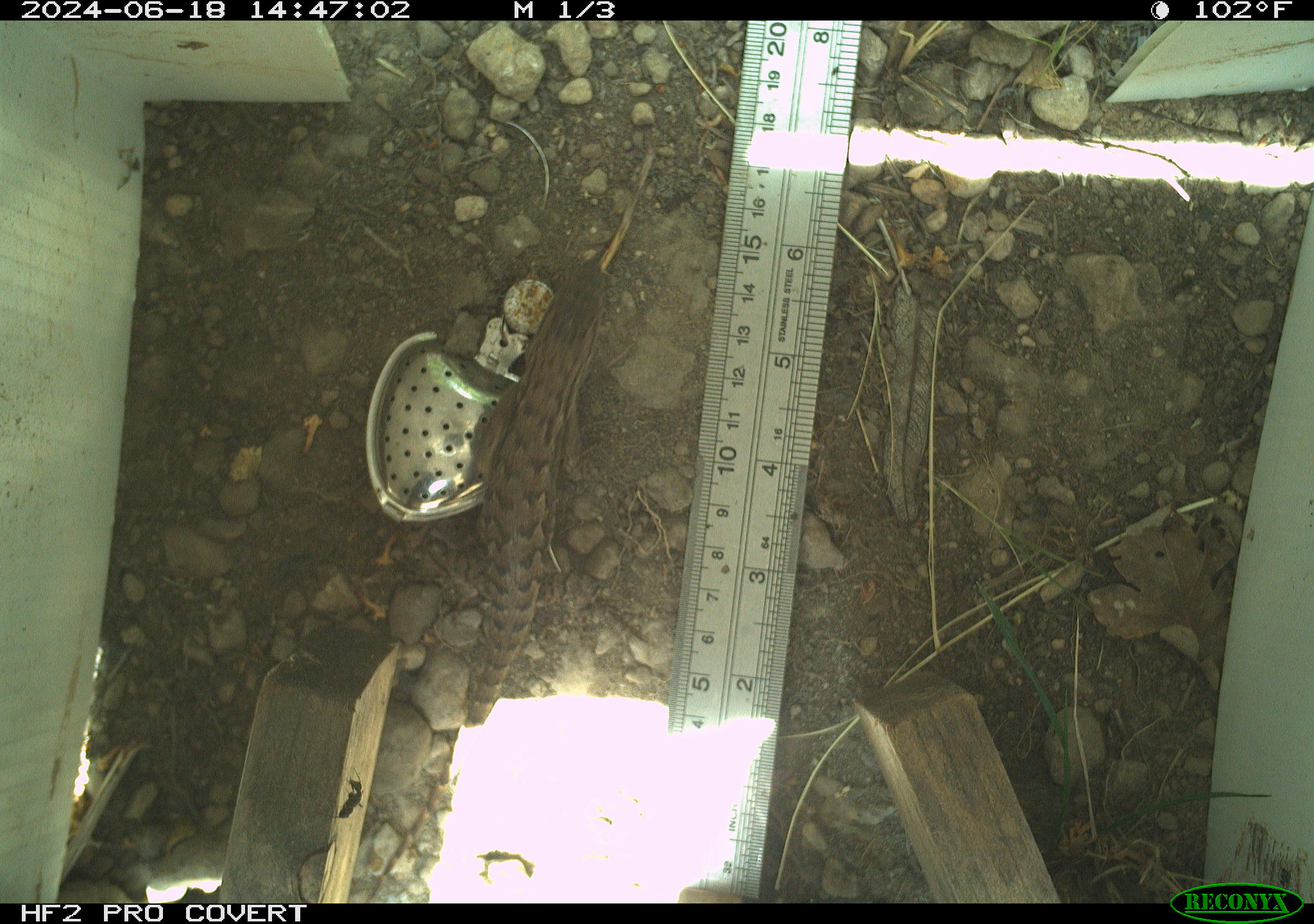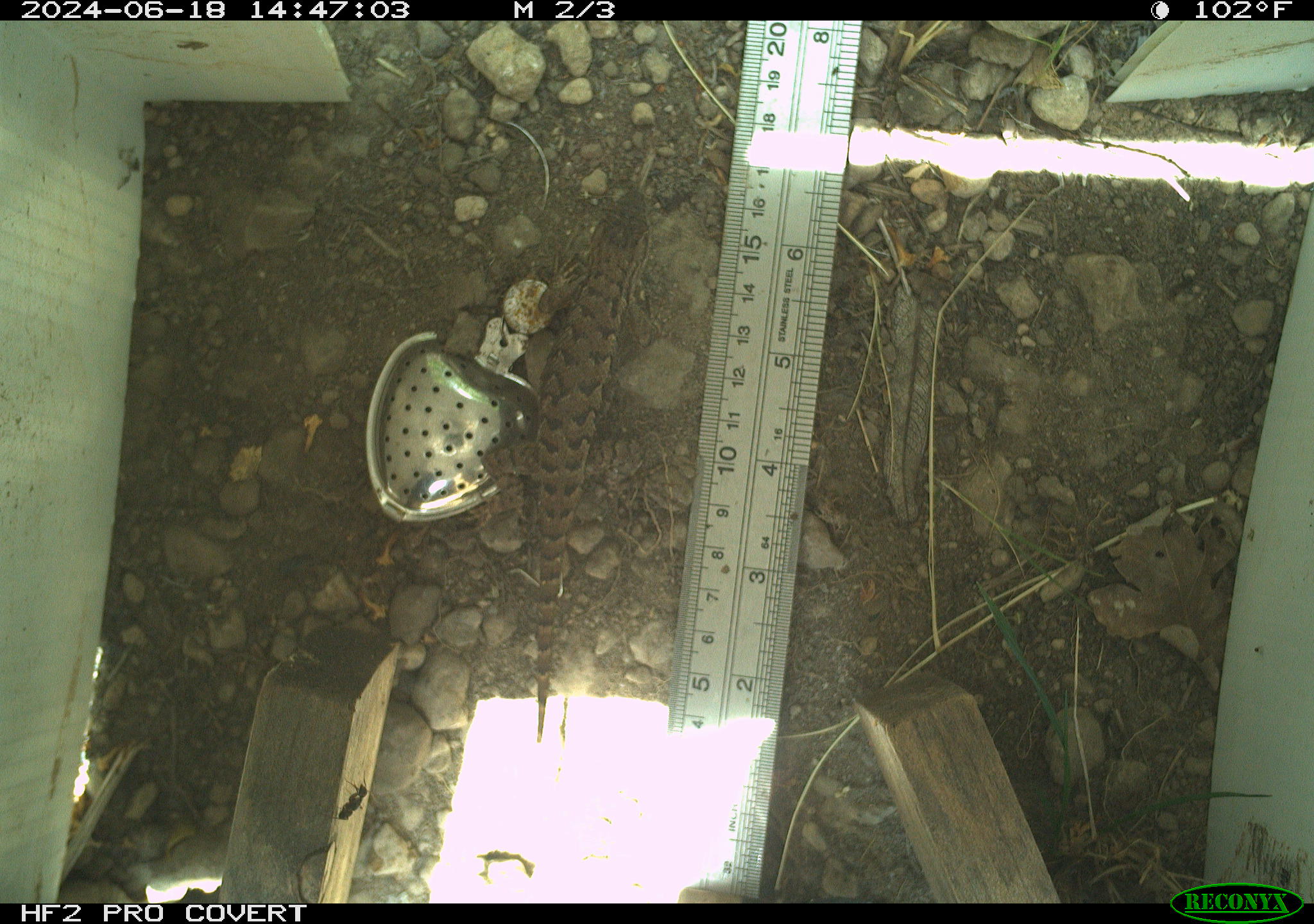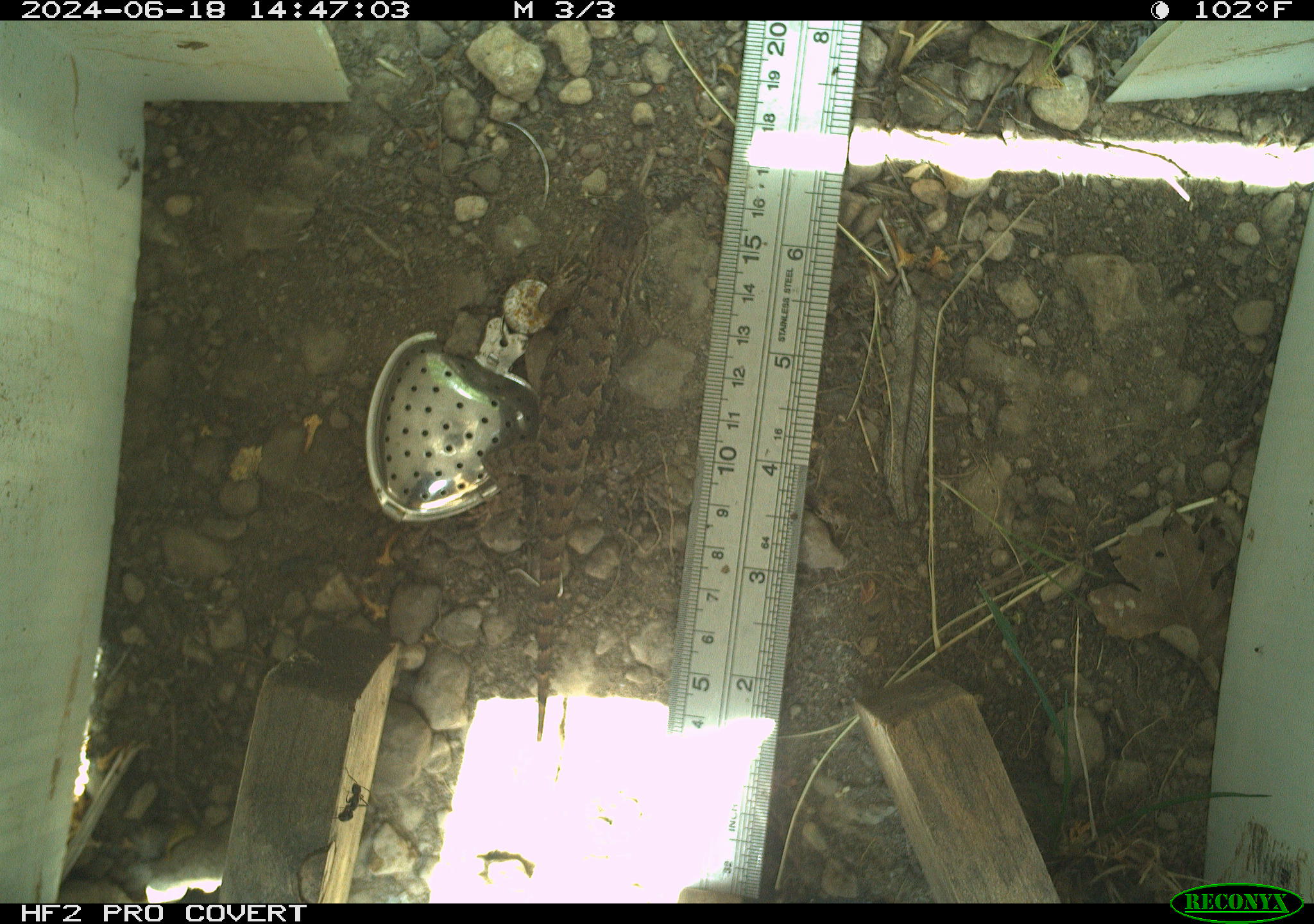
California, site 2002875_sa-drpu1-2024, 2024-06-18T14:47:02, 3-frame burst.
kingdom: Animalia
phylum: Chordata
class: Reptilia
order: Squamata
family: Phrynosomatidae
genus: Sceloporus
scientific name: Sceloporus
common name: spiny lizards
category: sceloporus species